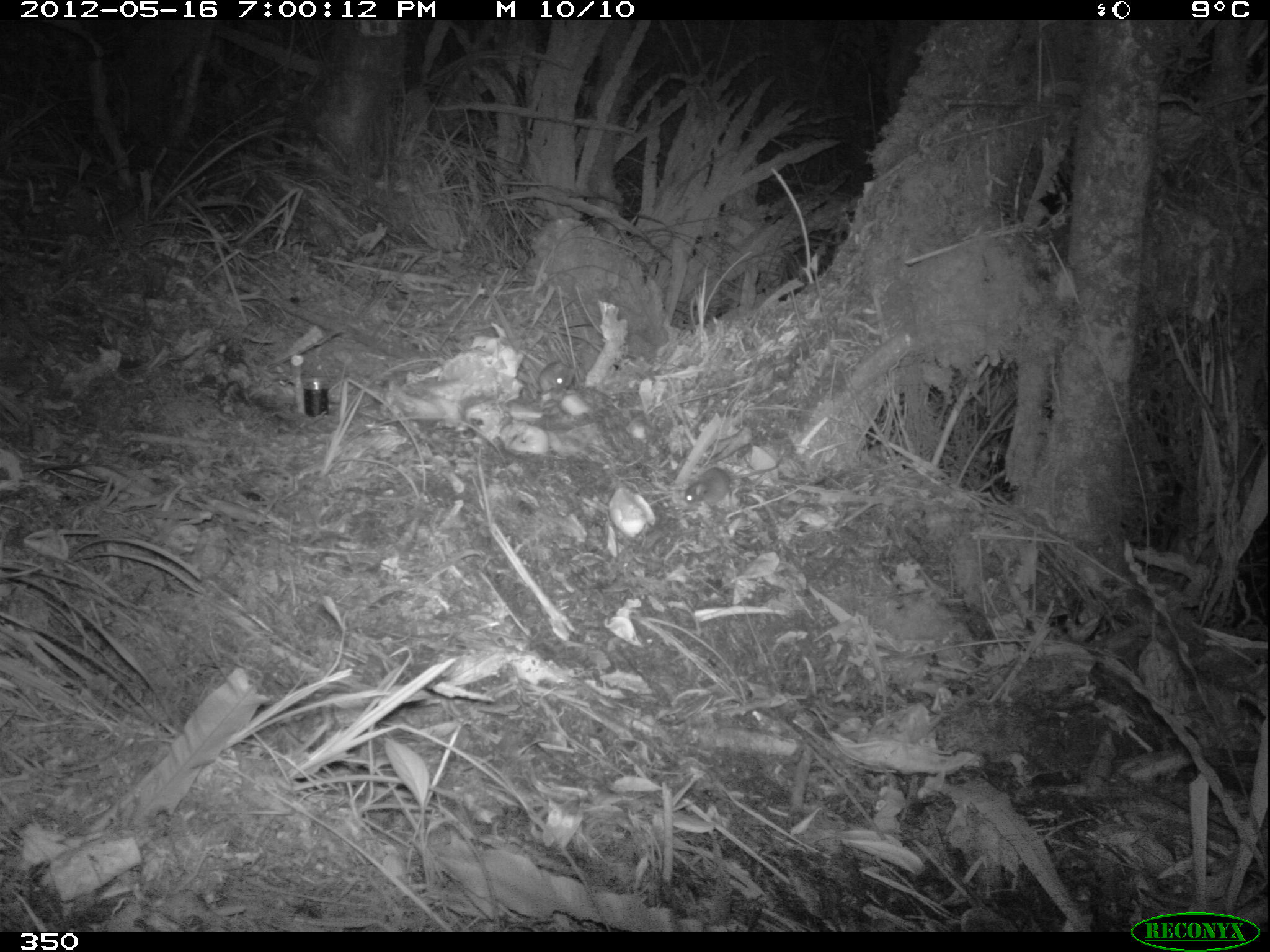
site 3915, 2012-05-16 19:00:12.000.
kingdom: Animalia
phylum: Chordata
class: Mammalia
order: Rodentia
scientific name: Rodentia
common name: rodents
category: unknown rodent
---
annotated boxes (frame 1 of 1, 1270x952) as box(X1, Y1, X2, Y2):
unknown rodent: box(682, 457, 782, 504); box(537, 359, 576, 397)